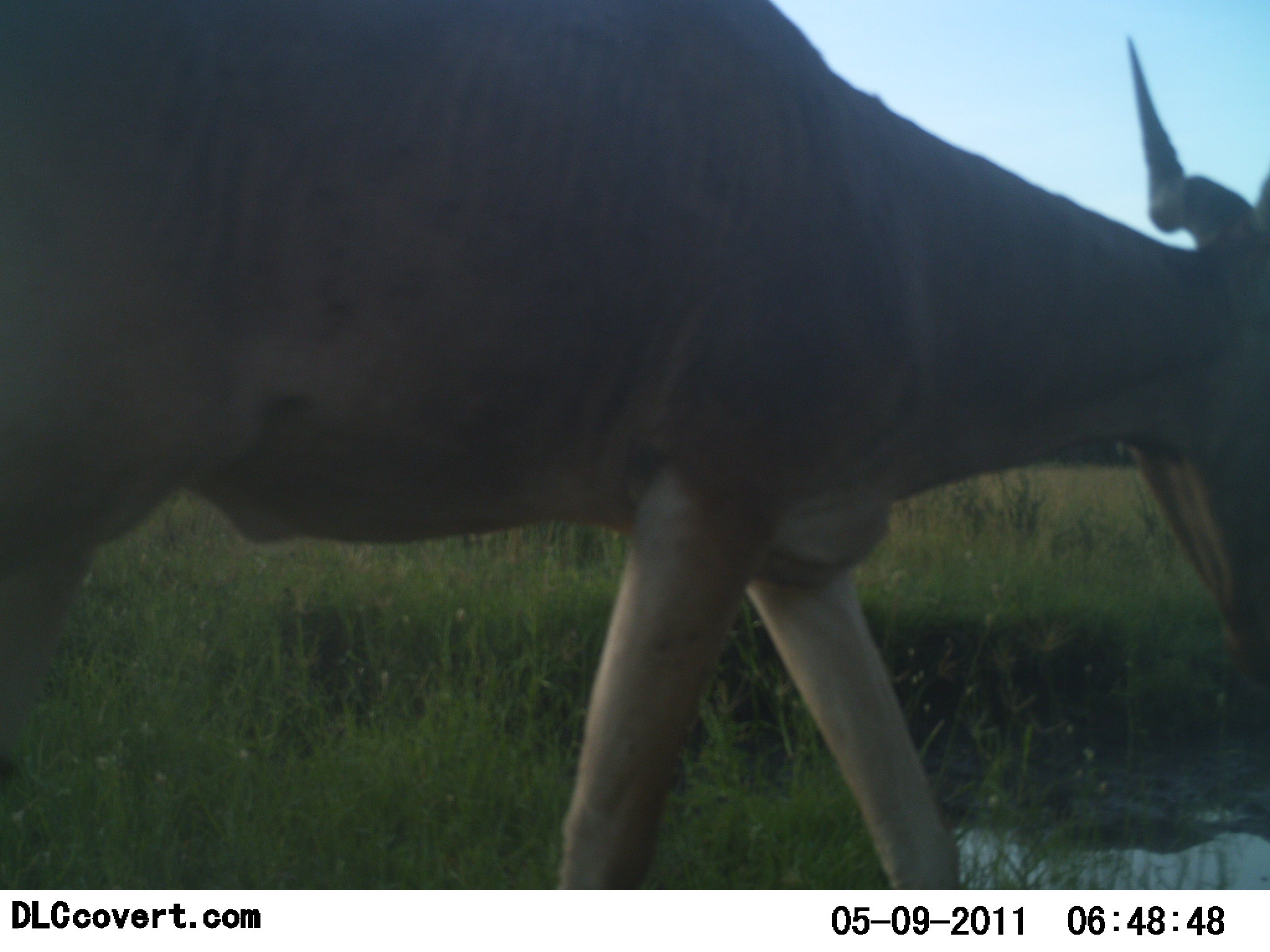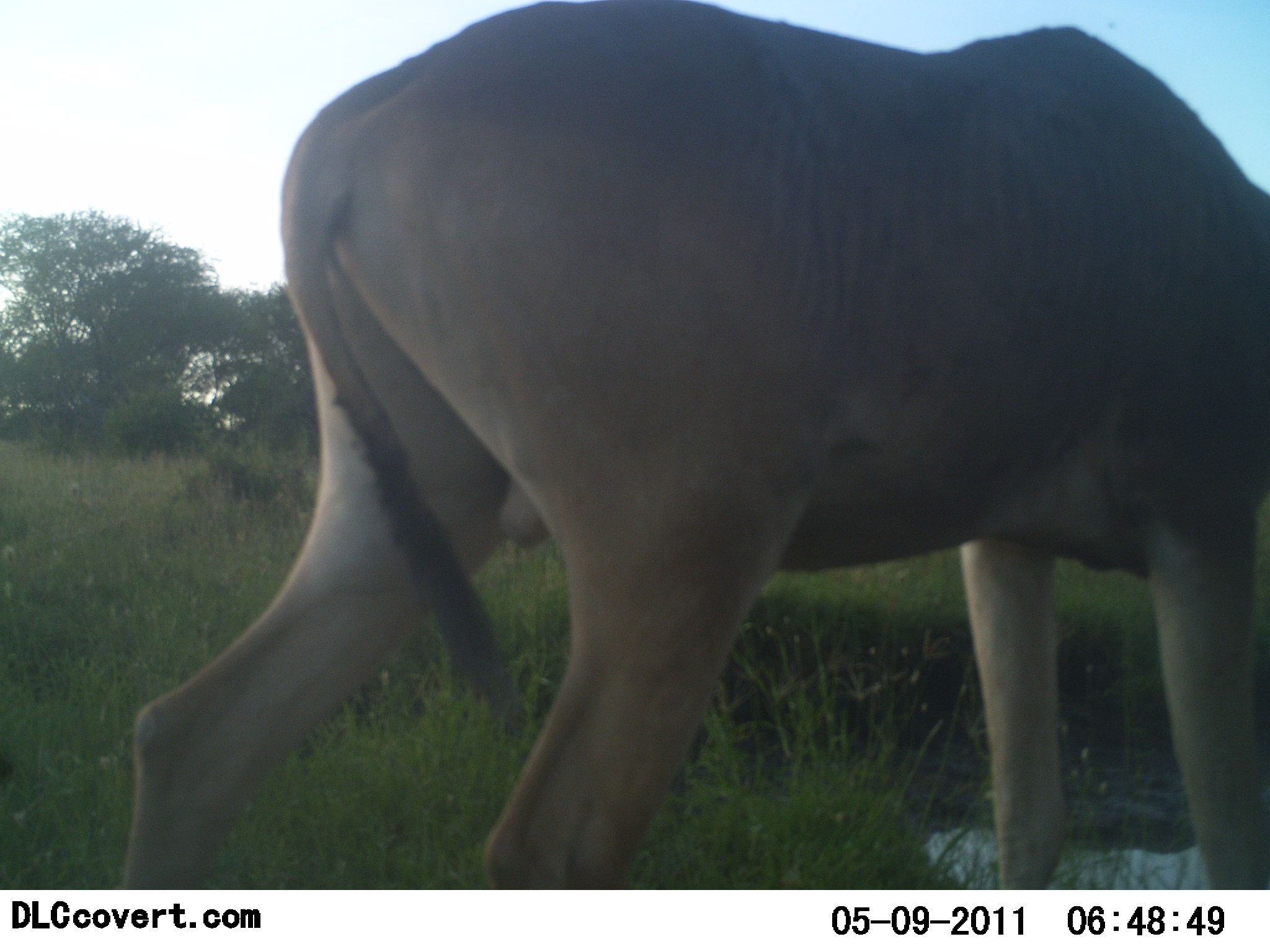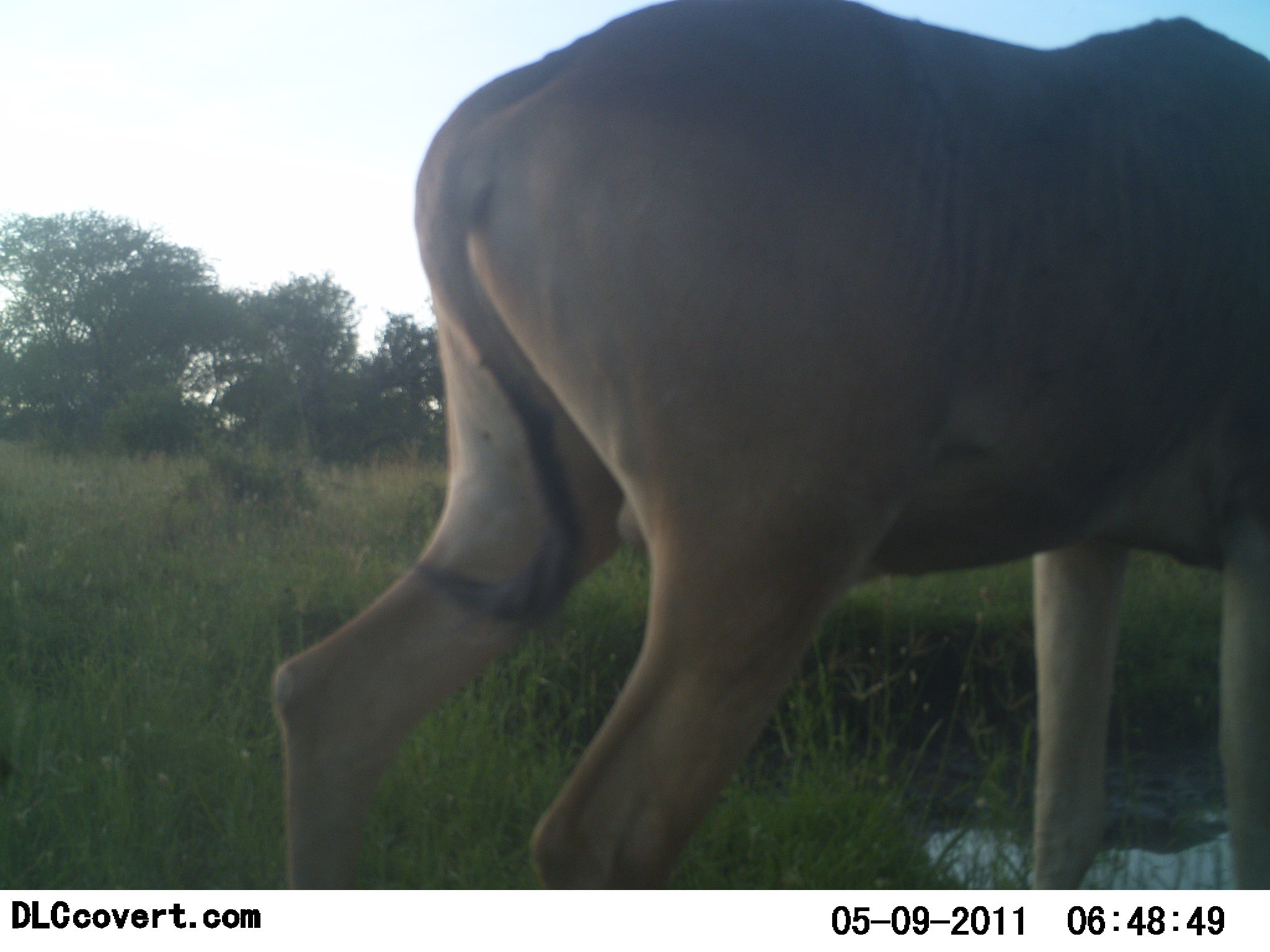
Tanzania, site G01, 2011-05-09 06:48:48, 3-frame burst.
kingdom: Animalia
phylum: Chordata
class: Mammalia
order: Artiodactyla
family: Bovidae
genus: Alcelaphus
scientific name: Alcelaphus buselaphus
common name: hartebeest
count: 1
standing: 18%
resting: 0%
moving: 82%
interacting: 0%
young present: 0%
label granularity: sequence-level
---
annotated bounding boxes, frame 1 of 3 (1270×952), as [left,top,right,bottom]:
animal: [2,0,1269,891]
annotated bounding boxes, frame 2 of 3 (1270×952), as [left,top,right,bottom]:
animal: [114,0,1270,891]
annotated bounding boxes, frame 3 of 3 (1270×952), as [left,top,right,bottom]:
animal: [264,0,1269,890]